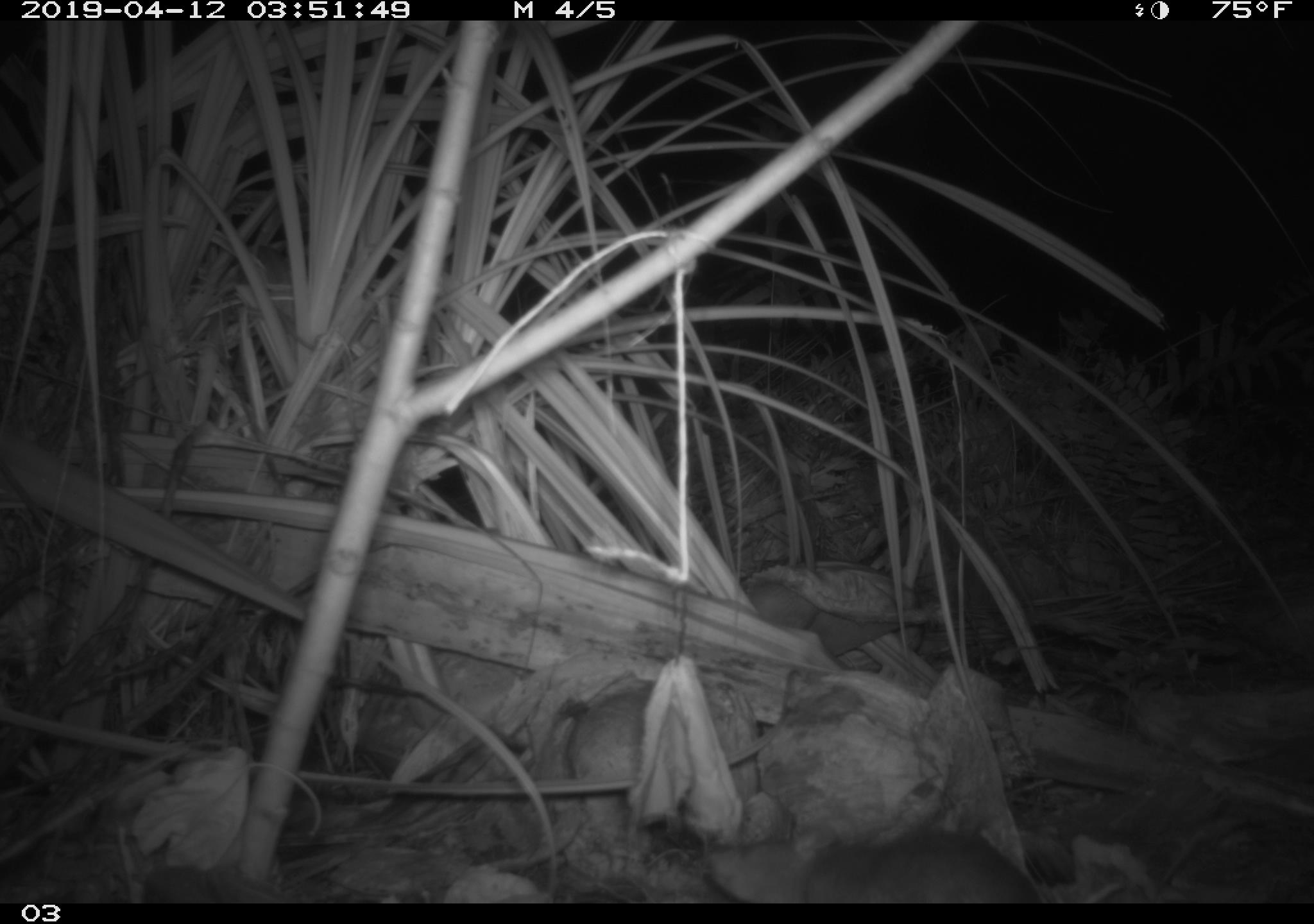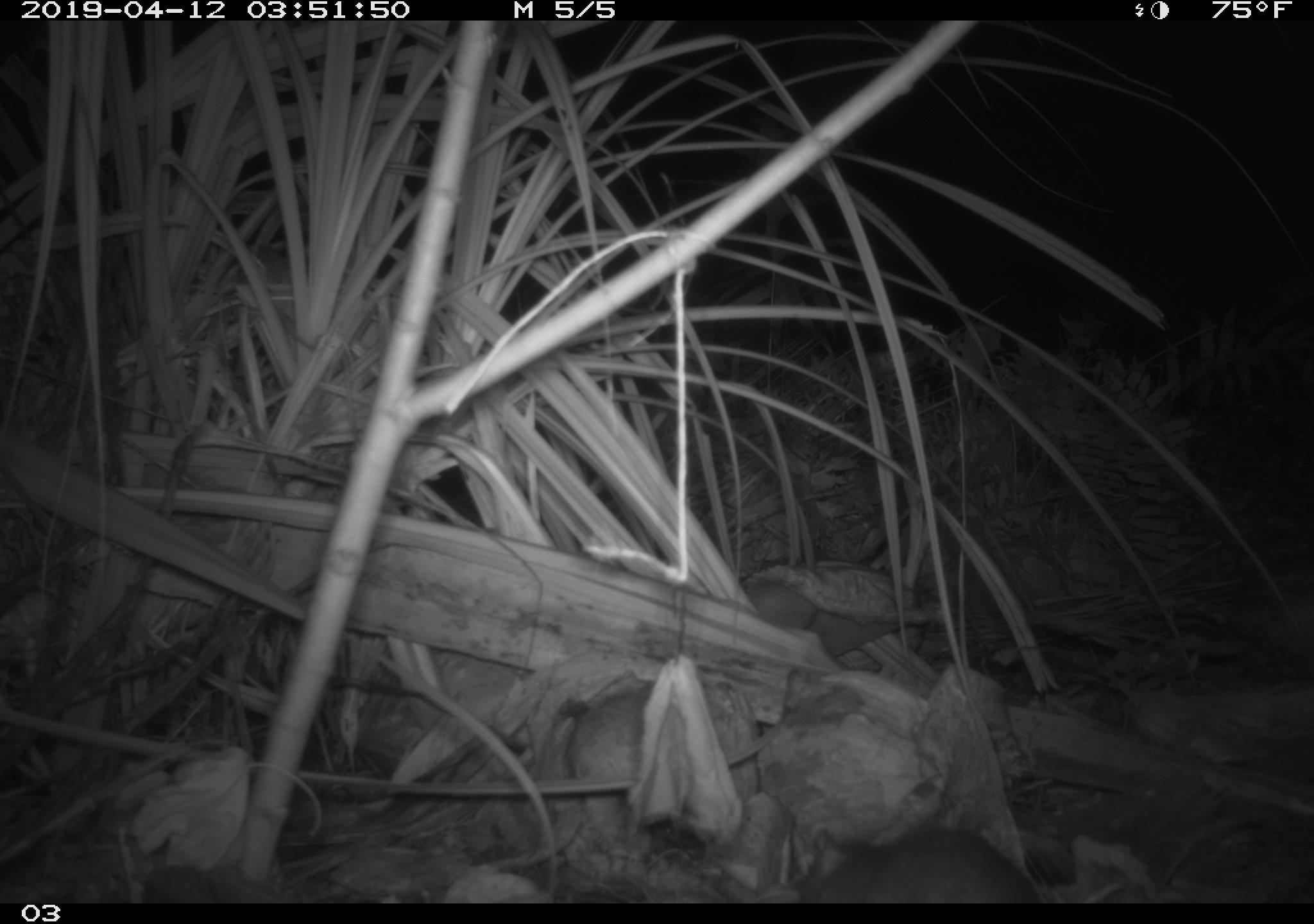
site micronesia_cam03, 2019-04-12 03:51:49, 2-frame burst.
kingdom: Animalia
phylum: Chordata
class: Mammalia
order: Rodentia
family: Muridae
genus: Rattus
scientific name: Rattus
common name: rat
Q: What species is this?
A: Rat (Rattus).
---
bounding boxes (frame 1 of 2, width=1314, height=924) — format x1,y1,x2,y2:
rat: 692,828,1048,903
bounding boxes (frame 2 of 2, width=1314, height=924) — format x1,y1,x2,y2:
rat: 799,823,1044,902